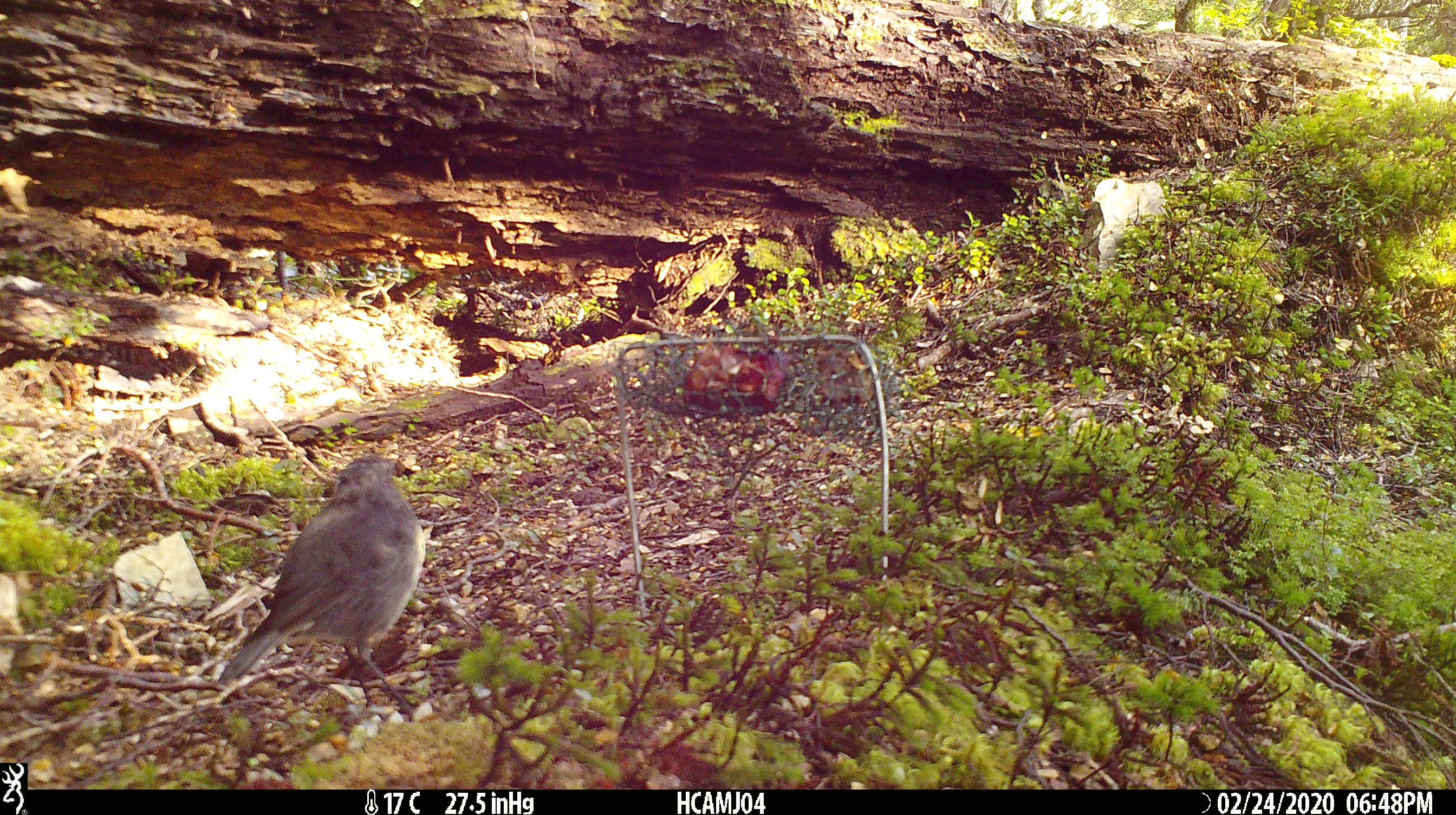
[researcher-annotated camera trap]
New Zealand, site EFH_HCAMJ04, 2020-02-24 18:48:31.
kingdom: Animalia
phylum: Chordata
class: Aves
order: Passeriformes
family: Petroicidae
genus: Petroica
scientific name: Petroica australis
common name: new zealand robin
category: robin